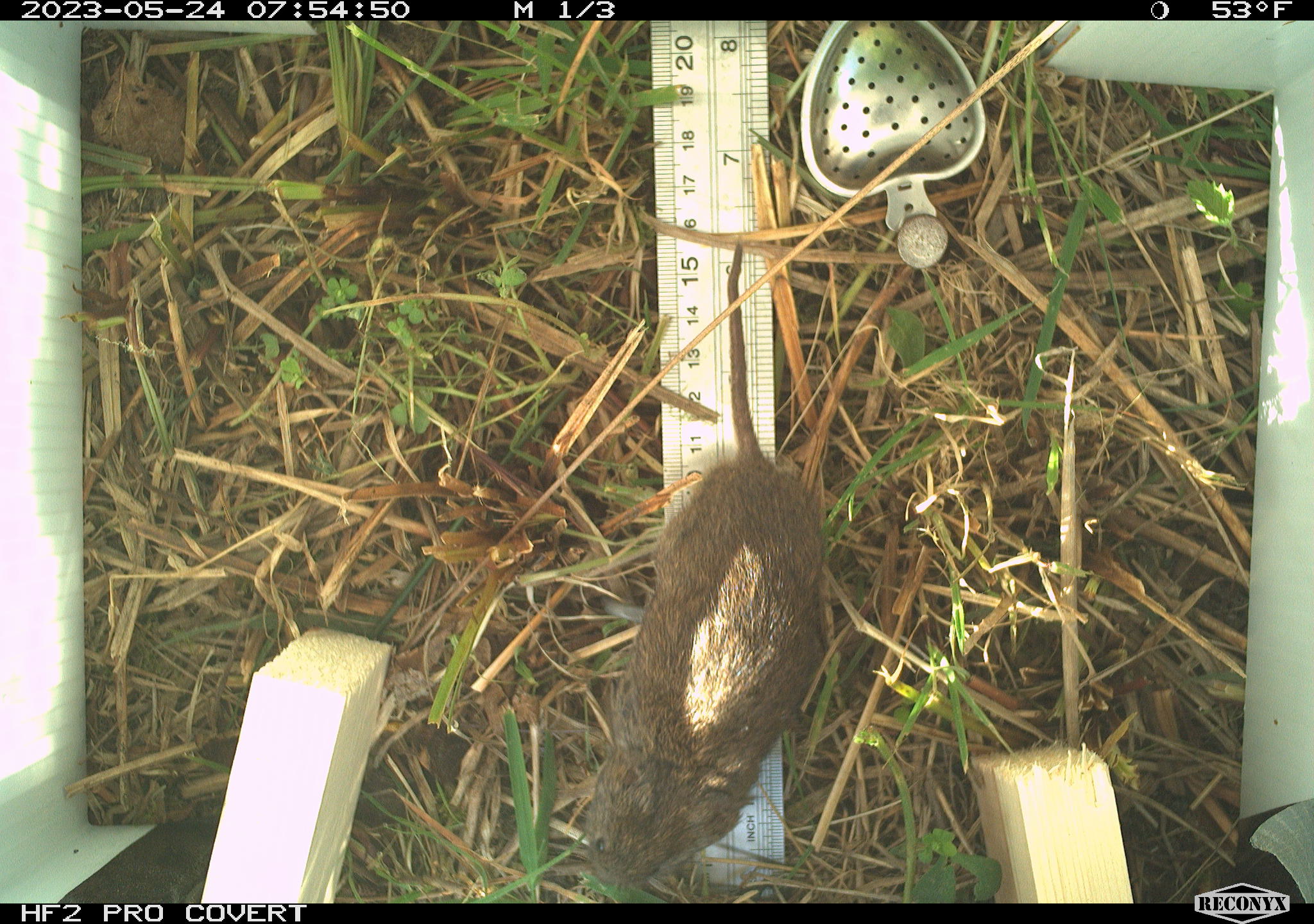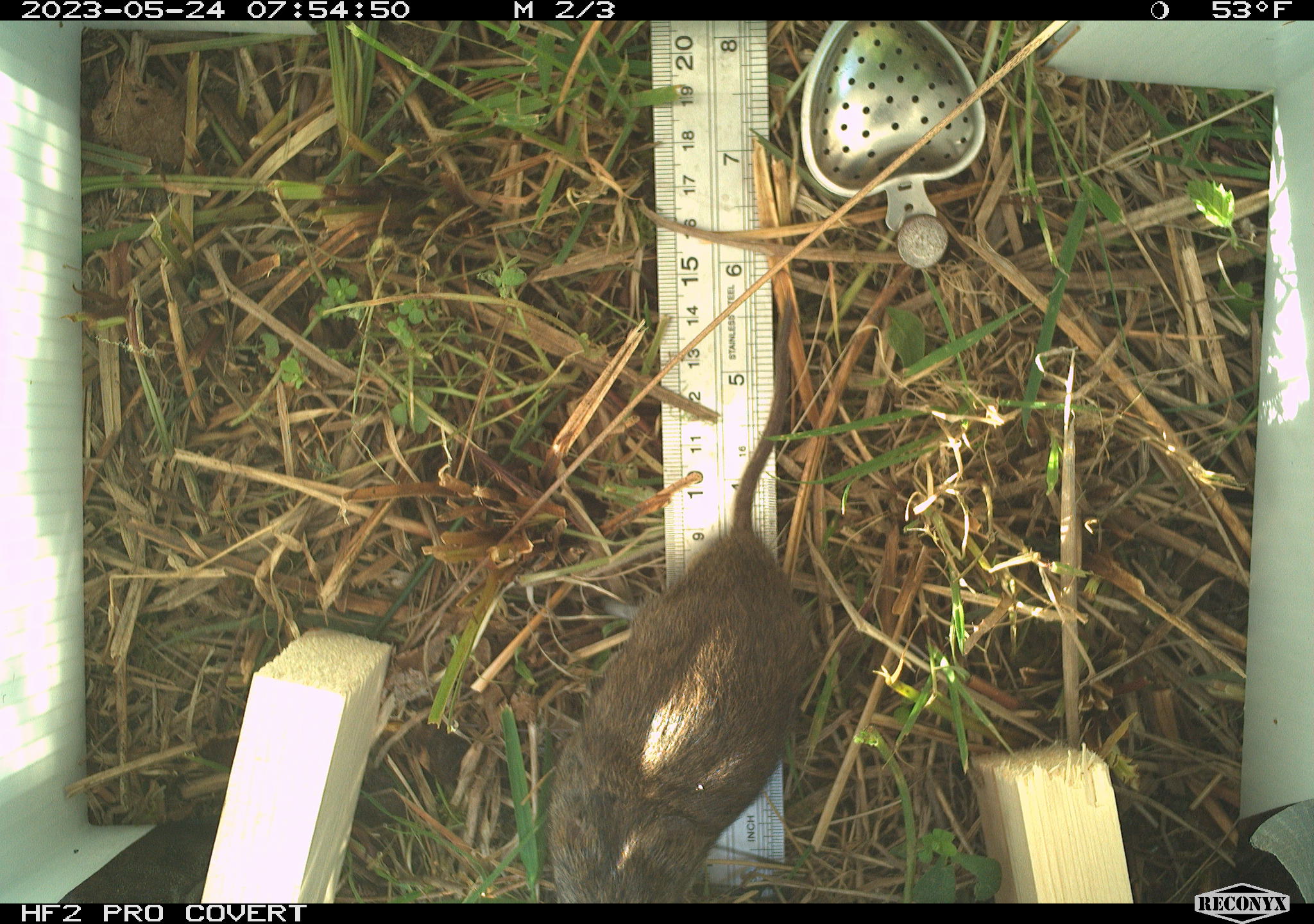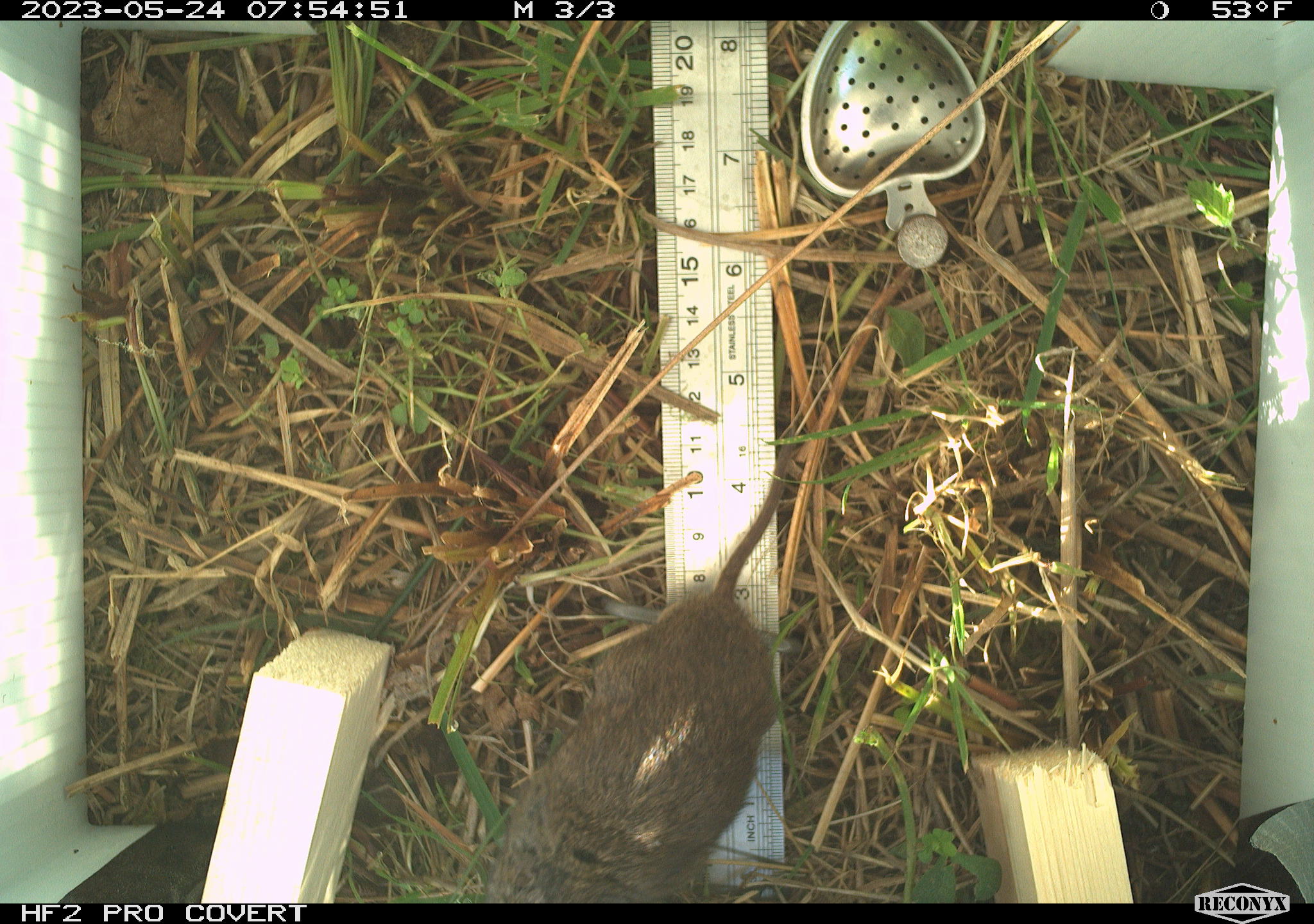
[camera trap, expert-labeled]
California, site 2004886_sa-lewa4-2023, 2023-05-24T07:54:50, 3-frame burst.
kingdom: Animalia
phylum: Chordata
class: Mammalia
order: Rodentia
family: Cricetidae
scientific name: Cricetidae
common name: hamsters, voles, lemmings, and allies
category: cricetidae family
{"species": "cricetidae family (hamsters, voles, lemmings, and allies) (Cricetidae)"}